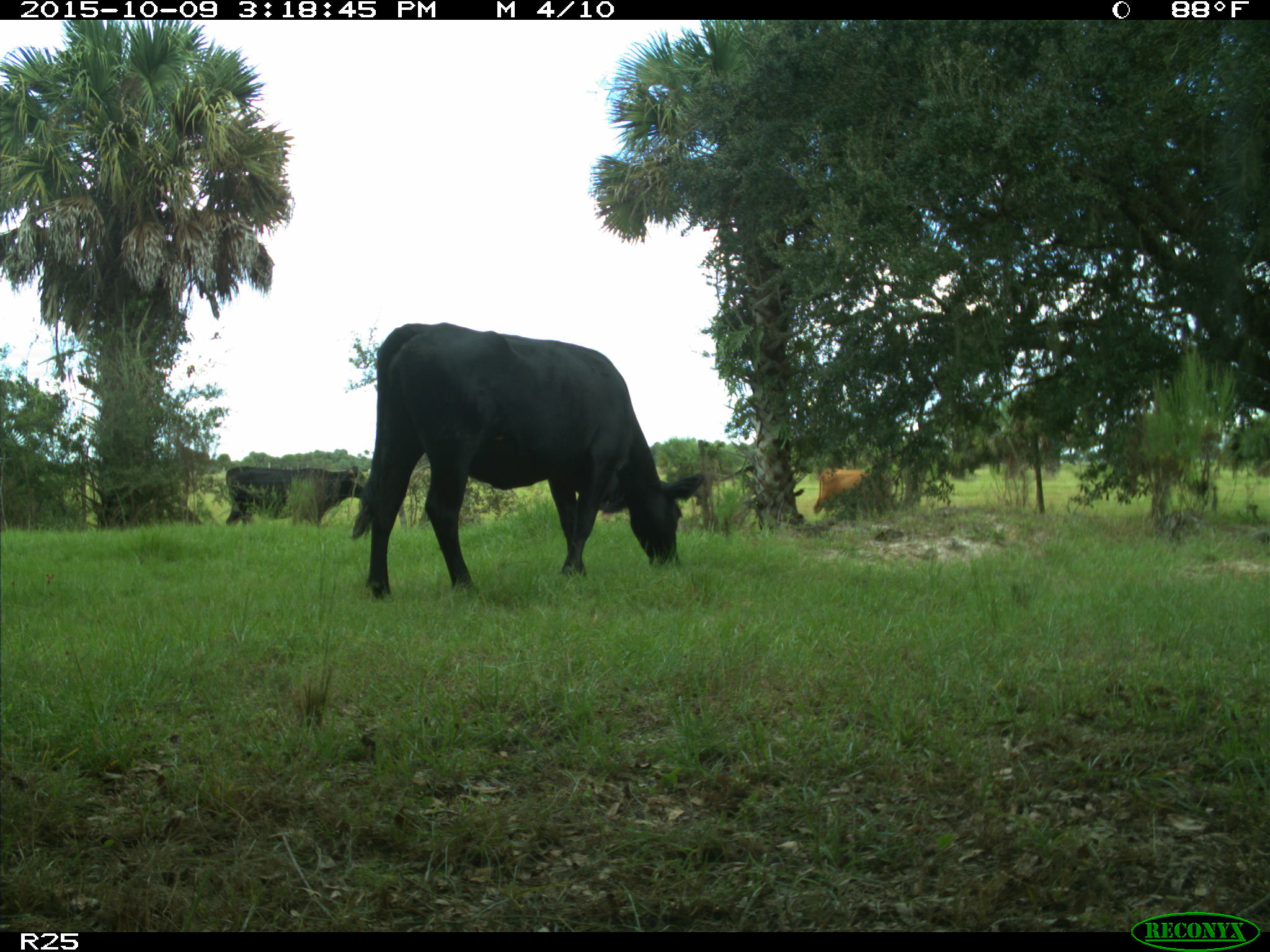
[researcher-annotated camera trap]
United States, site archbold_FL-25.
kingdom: Animalia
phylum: Chordata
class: Mammalia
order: Artiodactyla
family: Bovidae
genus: Bos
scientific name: Bos taurus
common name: domestic cow